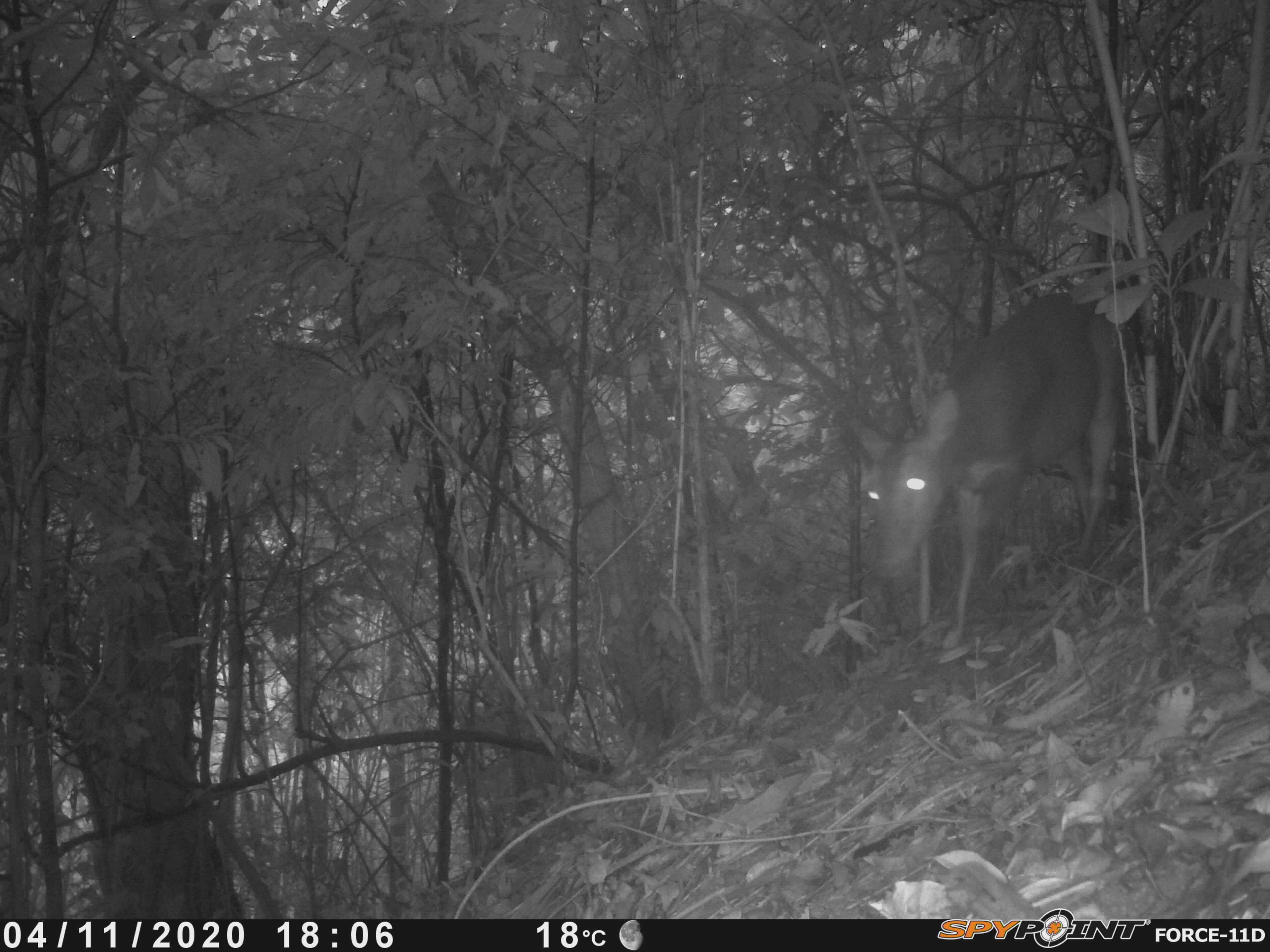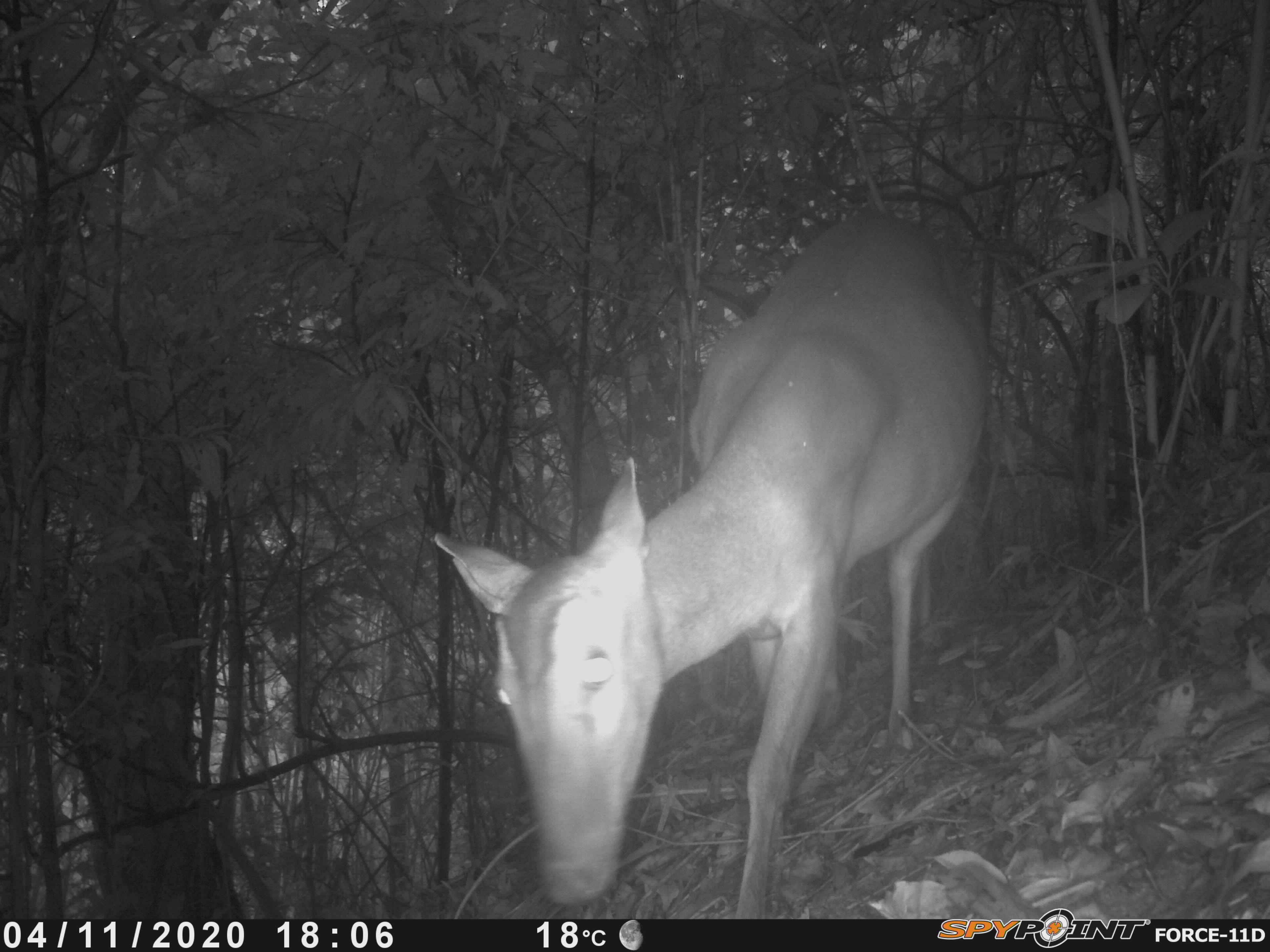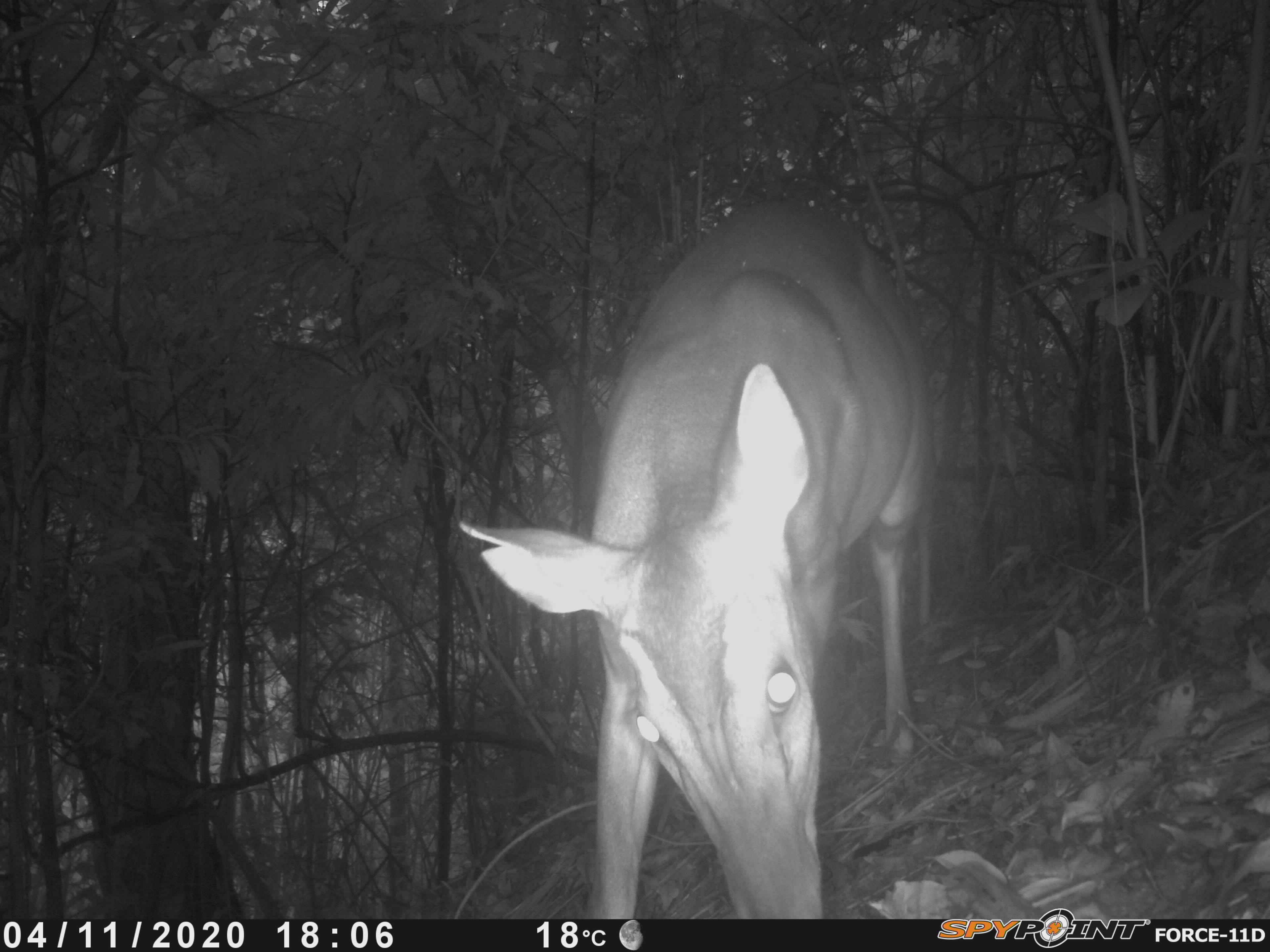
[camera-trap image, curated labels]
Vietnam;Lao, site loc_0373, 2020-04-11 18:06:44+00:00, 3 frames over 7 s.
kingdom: Animalia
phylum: Chordata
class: Mammalia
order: Artiodactyla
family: Cervidae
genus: Muntiacus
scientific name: Muntiacus vuquangensis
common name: large-antlered muntjac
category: large antlered muntjac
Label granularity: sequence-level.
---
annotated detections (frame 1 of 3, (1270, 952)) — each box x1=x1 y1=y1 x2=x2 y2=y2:
large antlered muntjac: x1=841 y1=284 x2=1135 y2=651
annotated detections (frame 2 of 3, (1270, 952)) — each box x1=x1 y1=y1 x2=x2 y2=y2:
large antlered muntjac: x1=430 y1=200 x2=990 y2=917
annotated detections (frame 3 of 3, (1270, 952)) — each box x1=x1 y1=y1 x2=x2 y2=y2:
large antlered muntjac: x1=448 y1=195 x2=937 y2=916